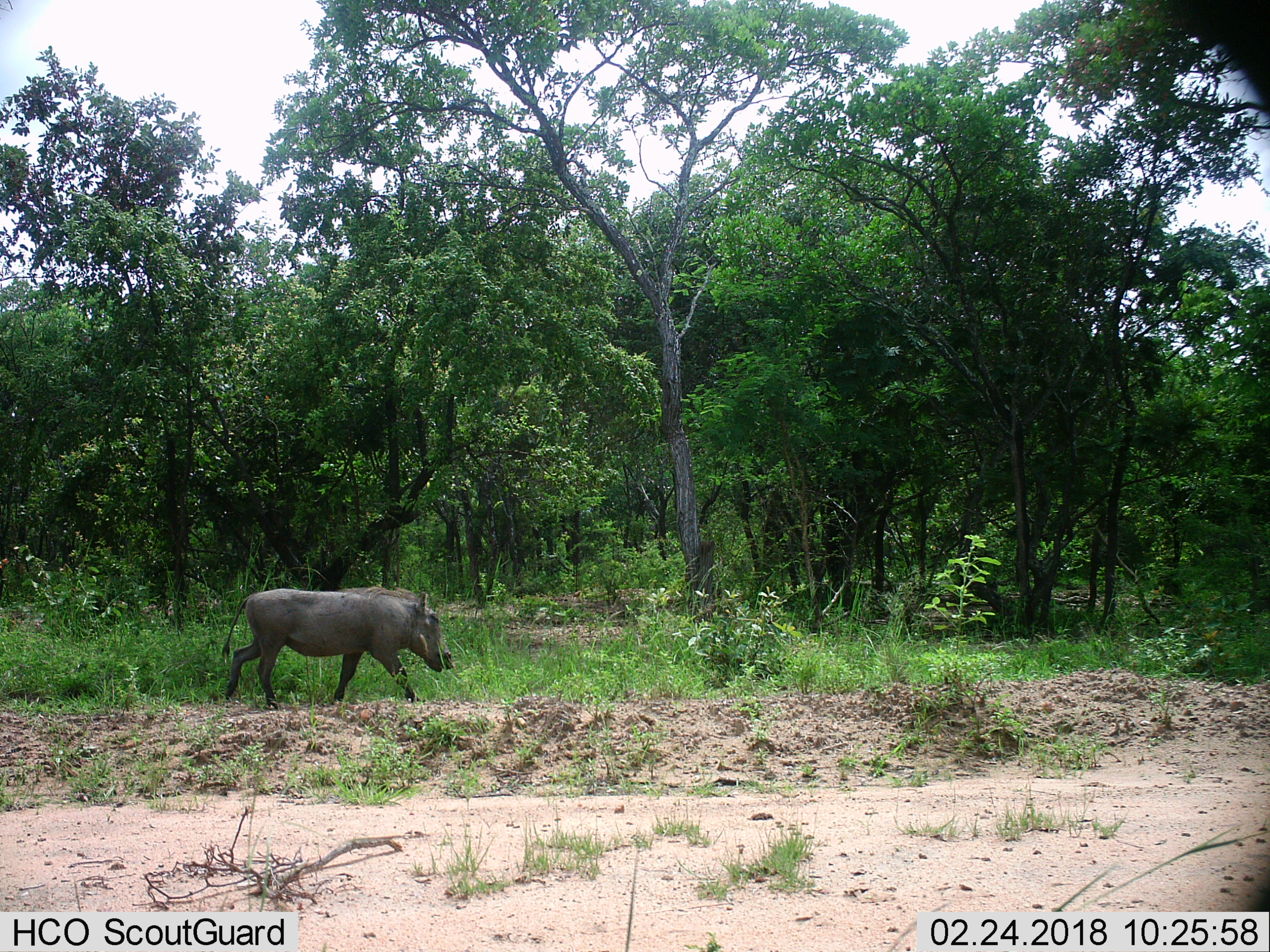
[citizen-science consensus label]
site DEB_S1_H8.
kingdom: Animalia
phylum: Chordata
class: Mammalia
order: Artiodactyla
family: Suidae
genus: Phacochoerus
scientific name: Phacochoerus africanus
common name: warthog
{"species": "warthog (Phacochoerus africanus)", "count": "1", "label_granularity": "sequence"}